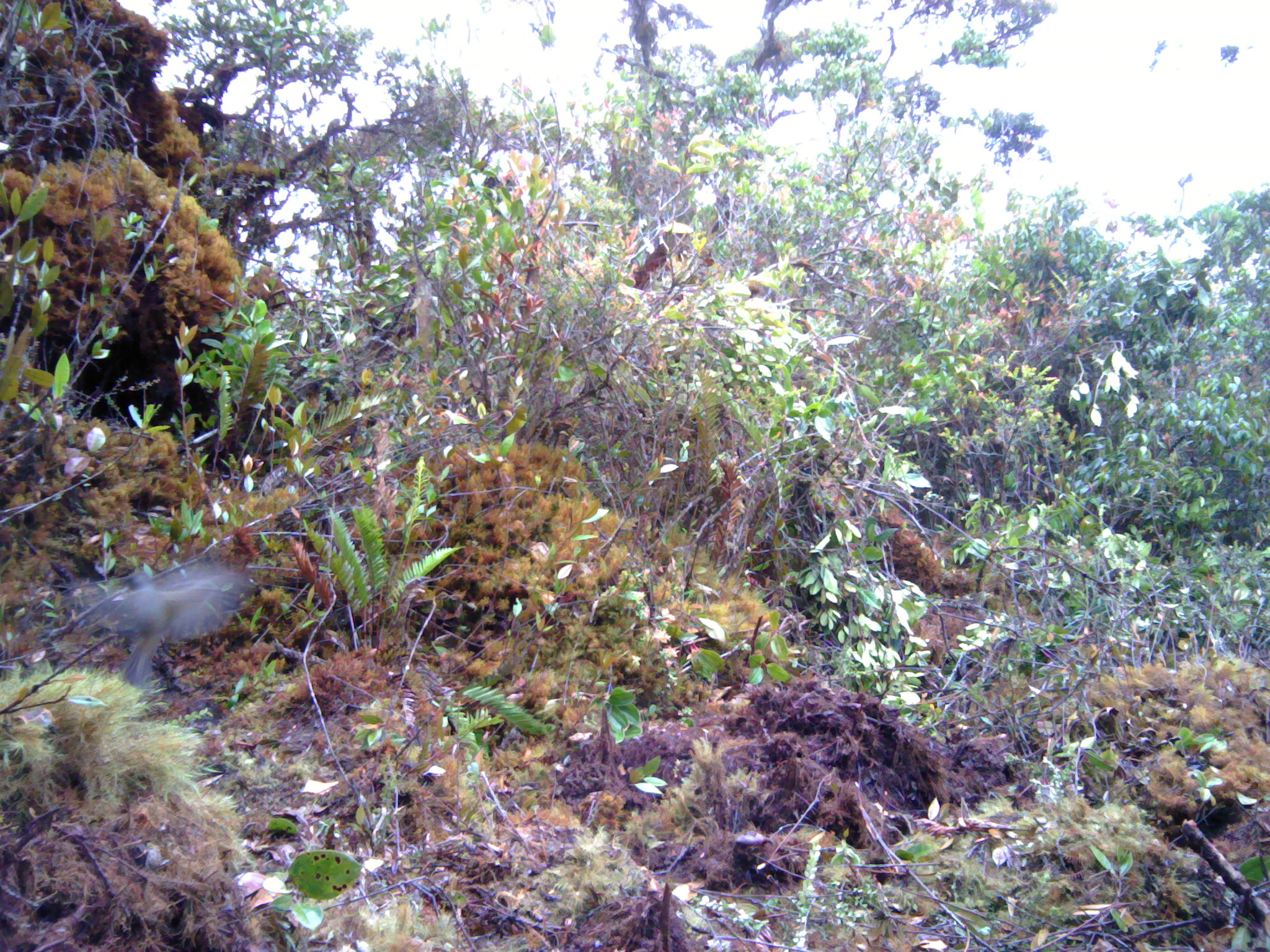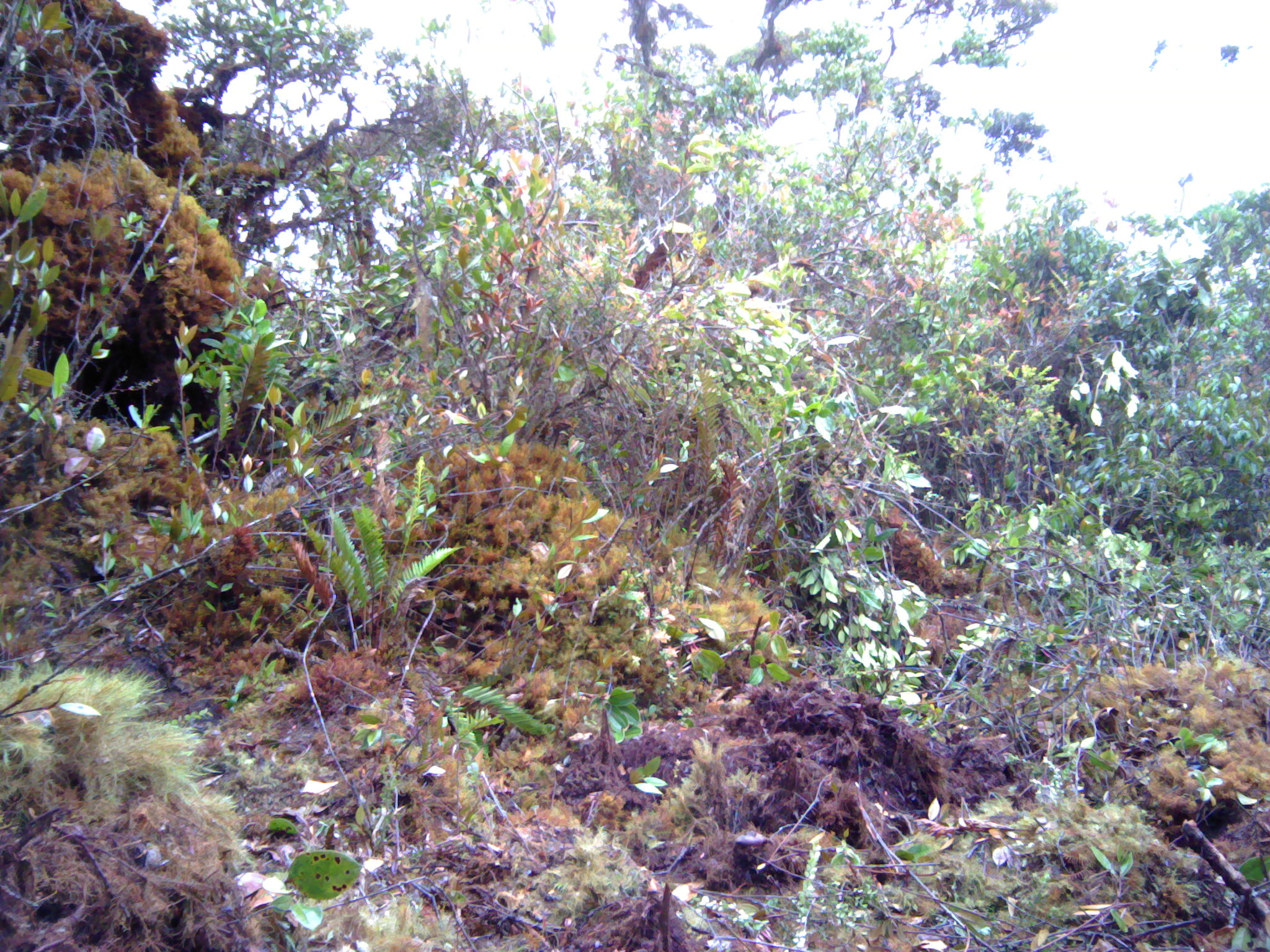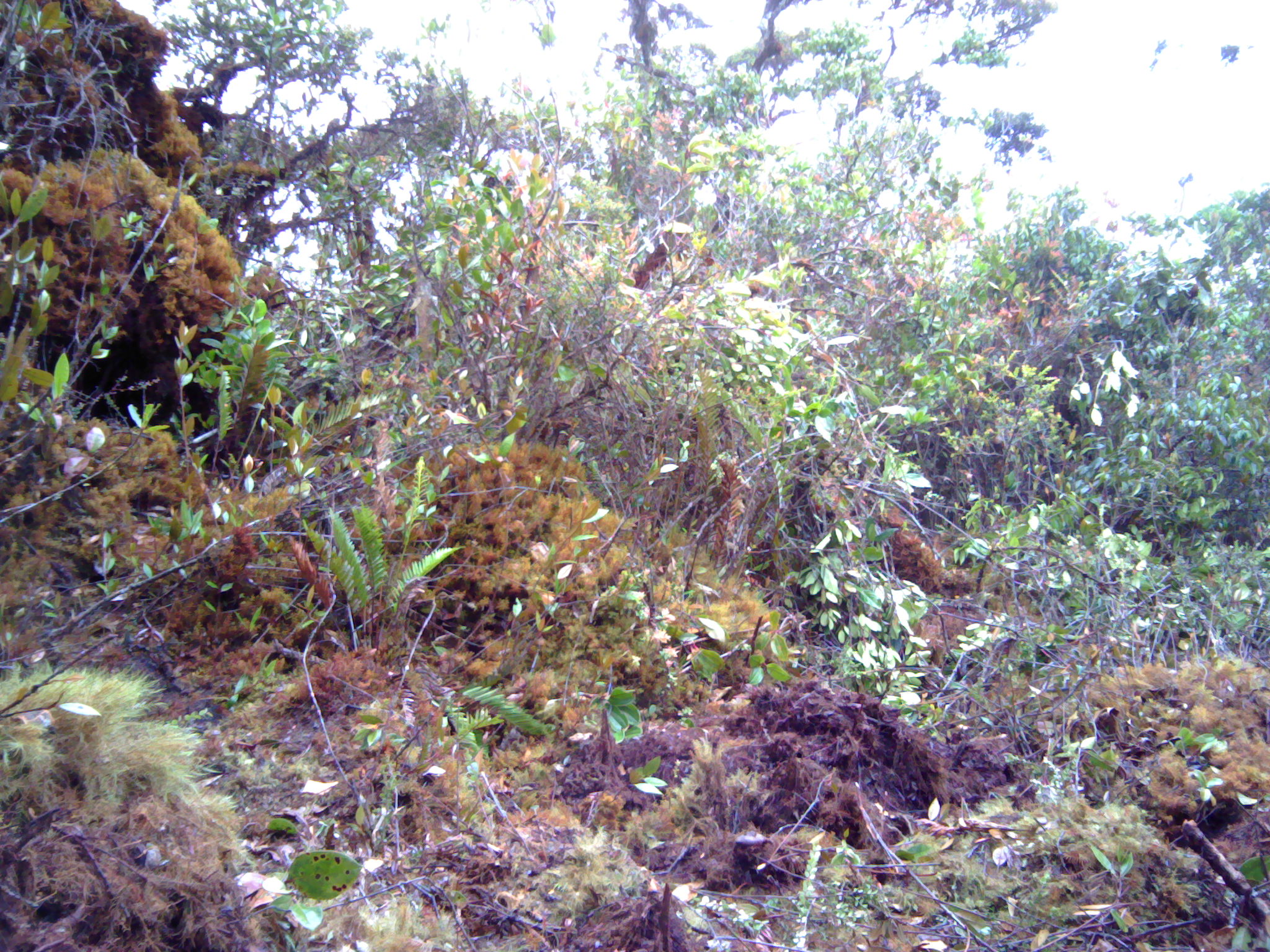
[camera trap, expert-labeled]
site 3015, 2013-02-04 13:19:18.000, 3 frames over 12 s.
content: unidentified animal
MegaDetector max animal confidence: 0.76